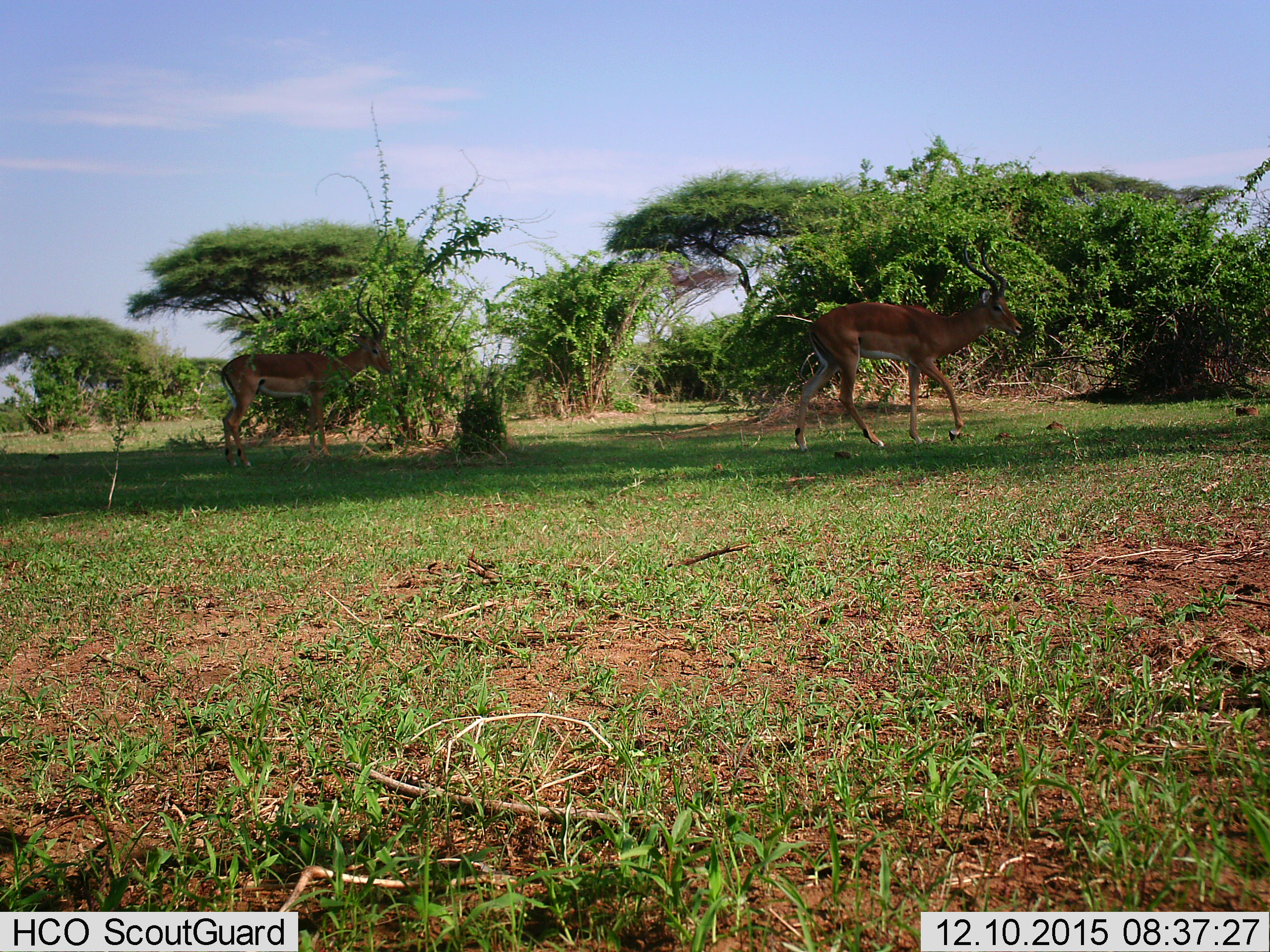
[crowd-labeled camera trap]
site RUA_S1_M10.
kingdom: Animalia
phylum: Chordata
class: Mammalia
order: Artiodactyla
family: Bovidae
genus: Aepyceros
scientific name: Aepyceros melampus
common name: impala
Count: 2.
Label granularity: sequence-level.